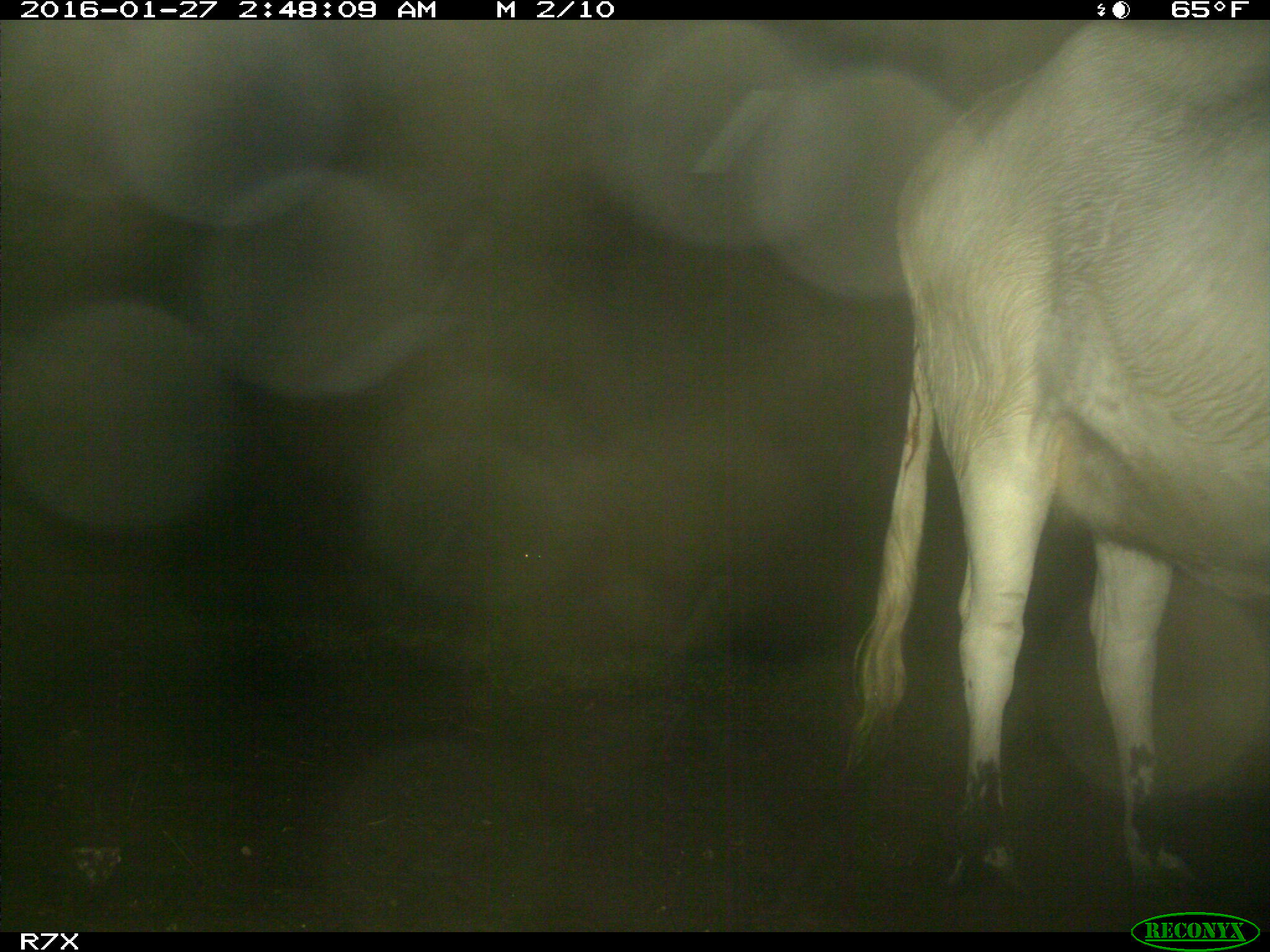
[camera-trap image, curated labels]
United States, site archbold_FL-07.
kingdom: Animalia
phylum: Chordata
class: Mammalia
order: Artiodactyla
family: Bovidae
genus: Bos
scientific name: Bos taurus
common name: domestic cow